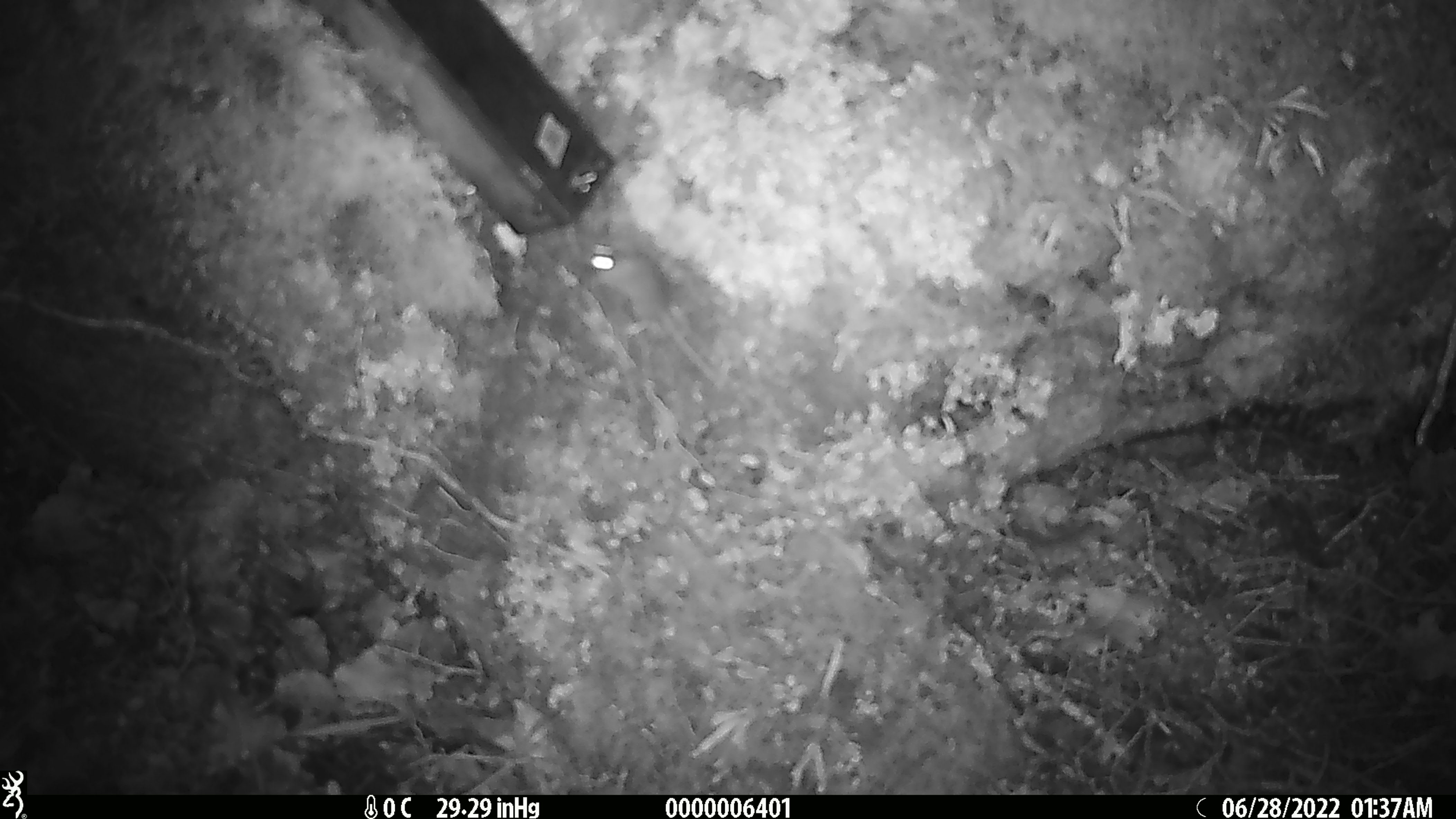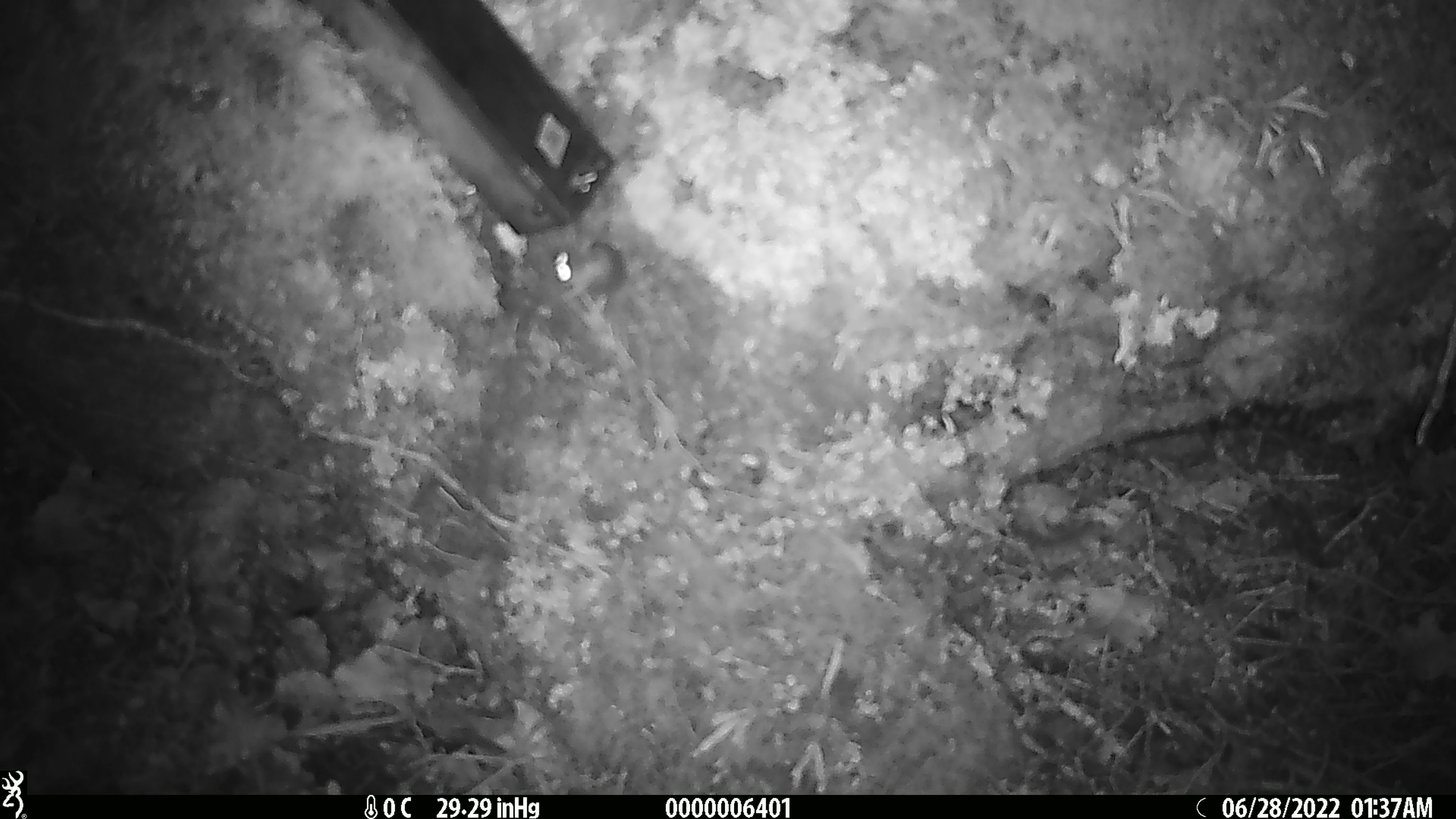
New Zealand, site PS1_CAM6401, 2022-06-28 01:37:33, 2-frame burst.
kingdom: Animalia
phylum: Chordata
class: Mammalia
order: Rodentia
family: Muridae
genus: Mus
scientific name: Mus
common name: mouse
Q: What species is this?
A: Mouse (Mus).